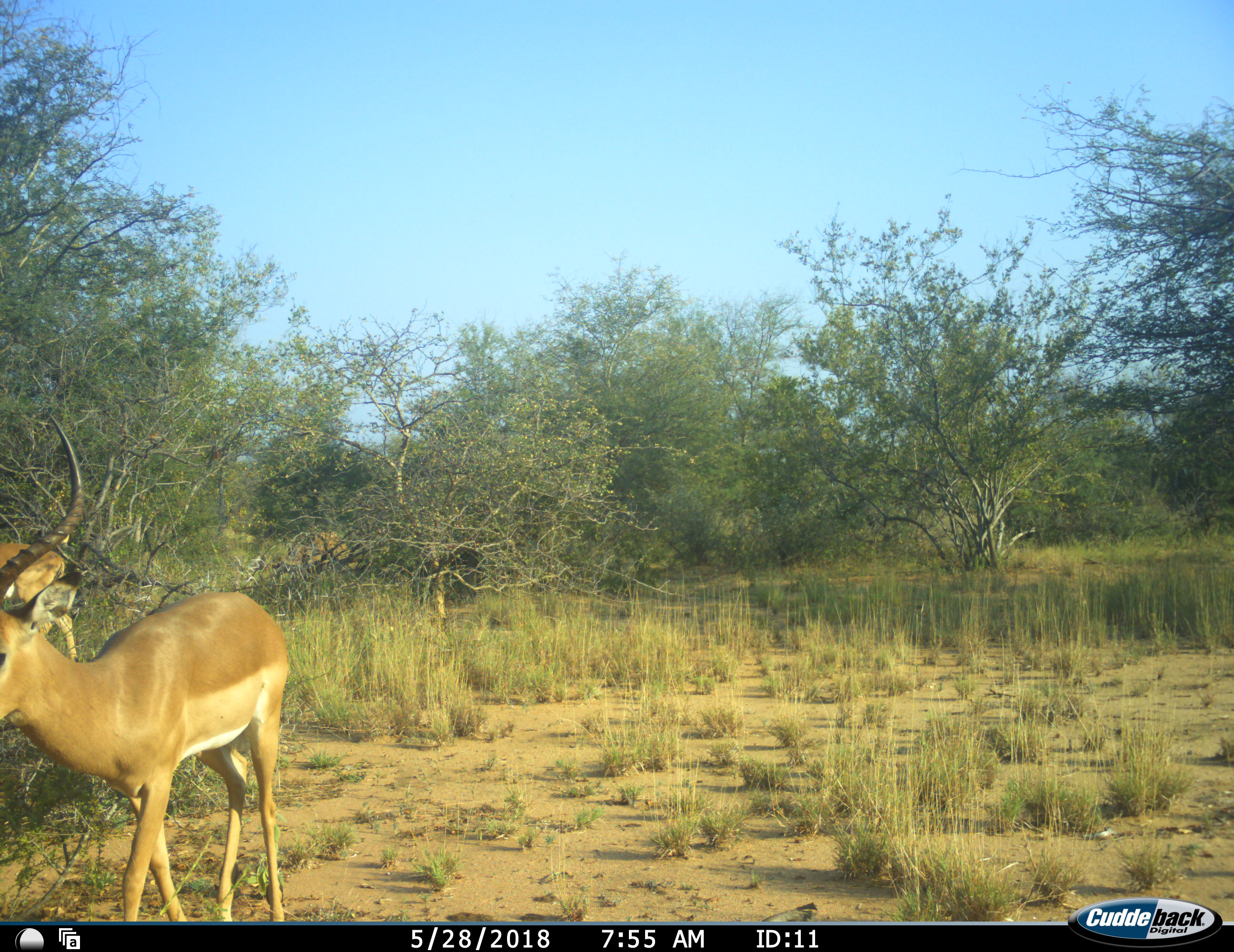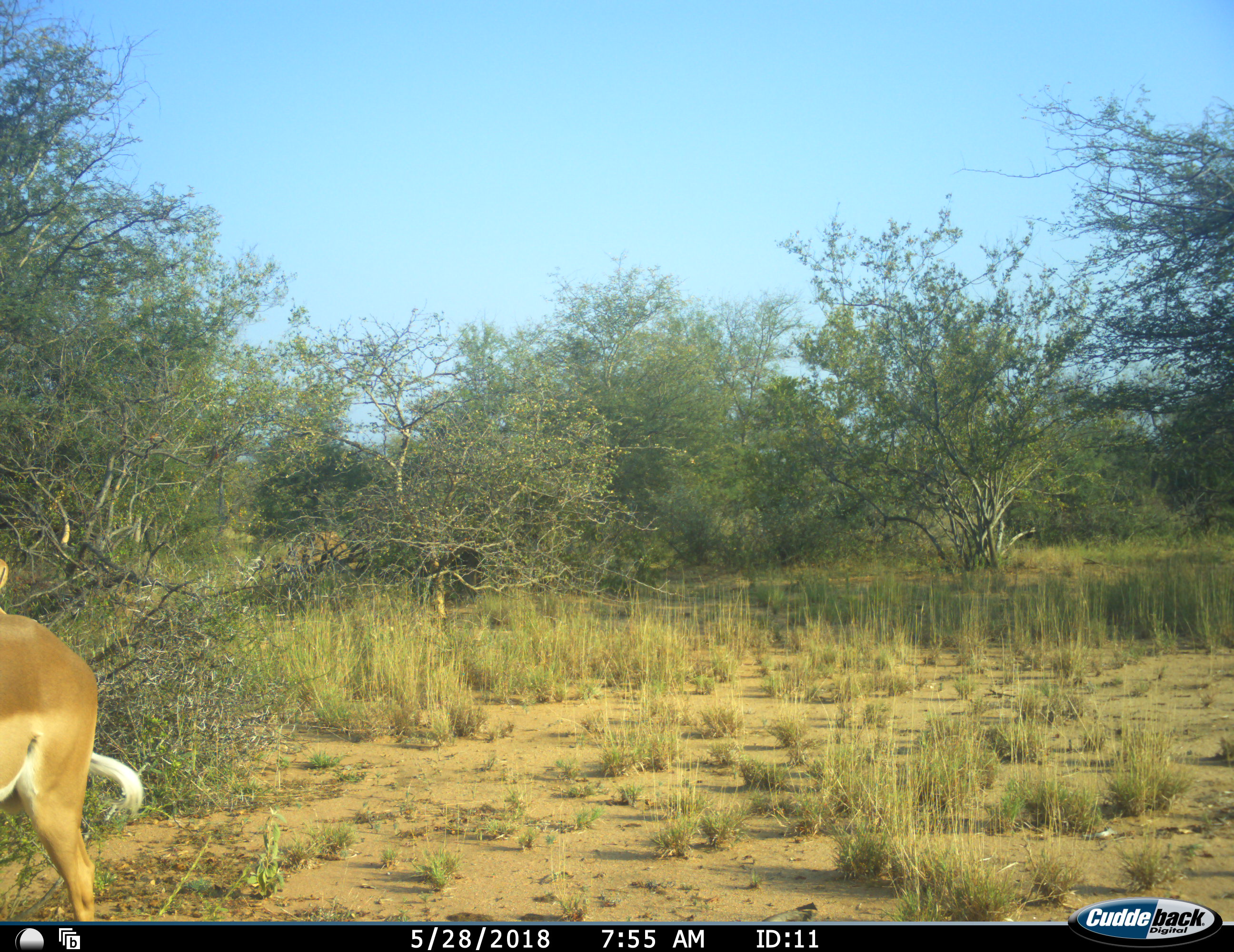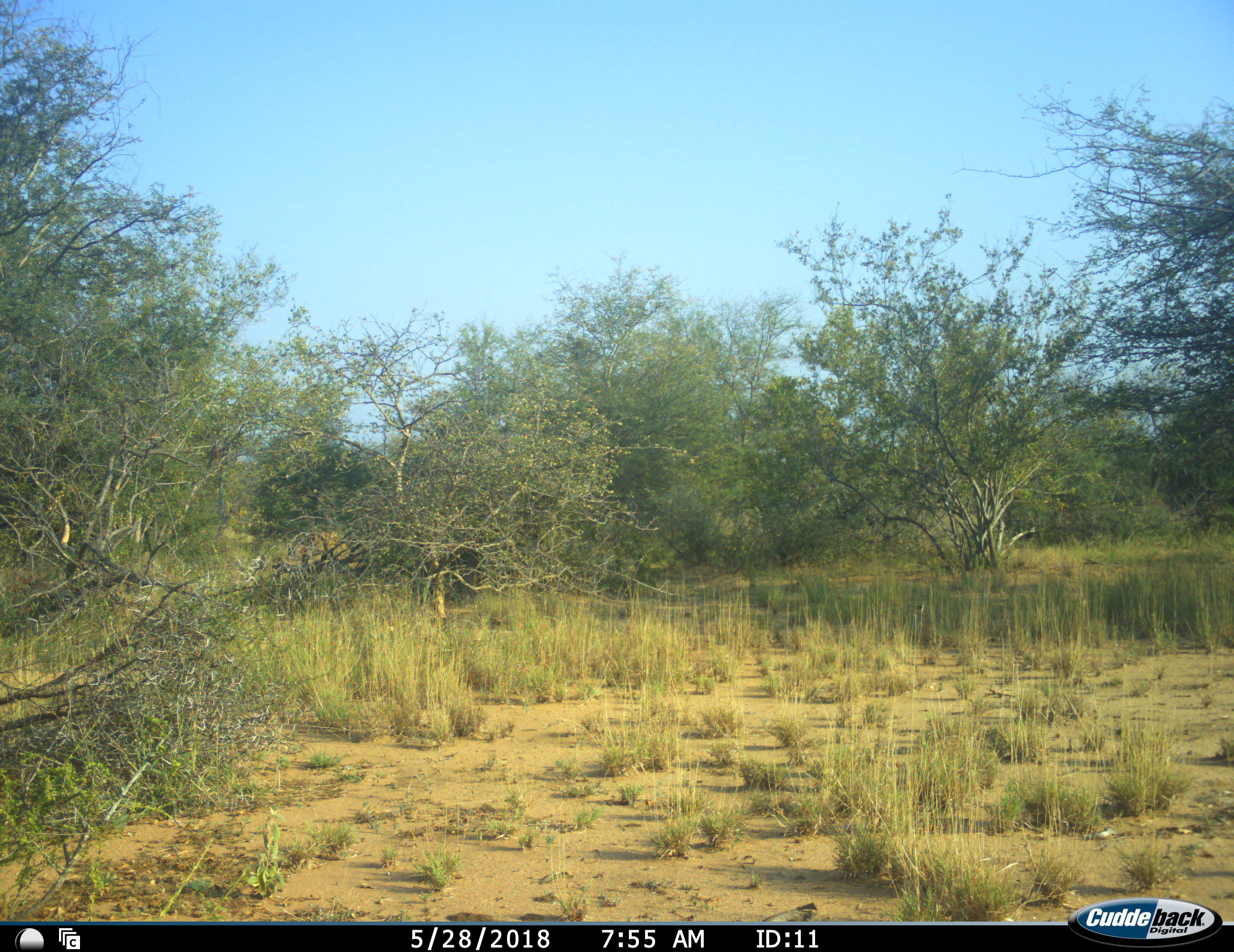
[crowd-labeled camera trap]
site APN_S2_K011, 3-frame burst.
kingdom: Animalia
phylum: Chordata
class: Mammalia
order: Artiodactyla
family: Bovidae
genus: Aepyceros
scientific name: Aepyceros melampus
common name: impala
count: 2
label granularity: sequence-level